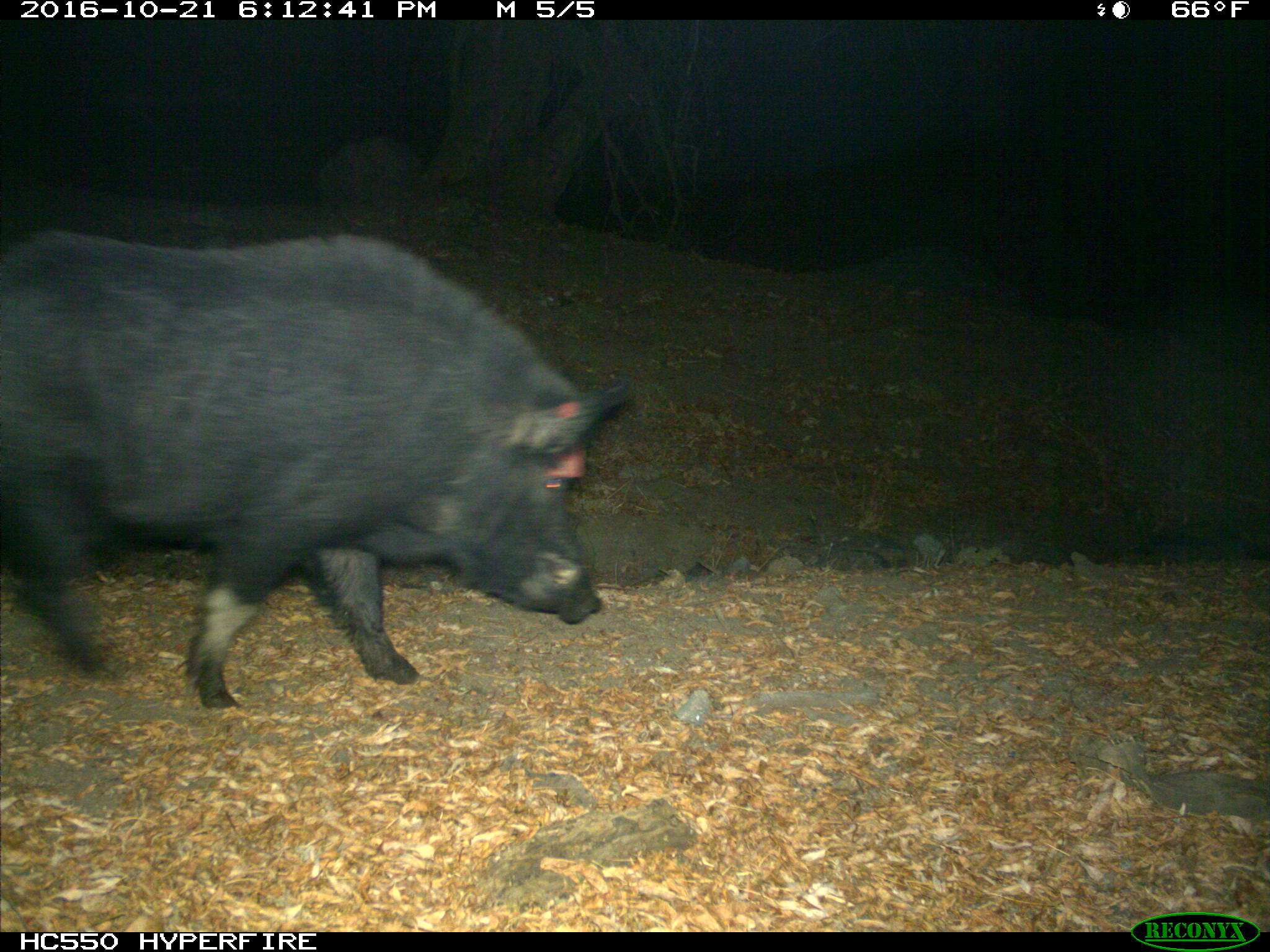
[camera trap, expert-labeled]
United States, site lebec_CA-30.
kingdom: Animalia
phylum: Chordata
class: Mammalia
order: Artiodactyla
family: Suidae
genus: Sus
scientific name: Sus scrofa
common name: wild boar